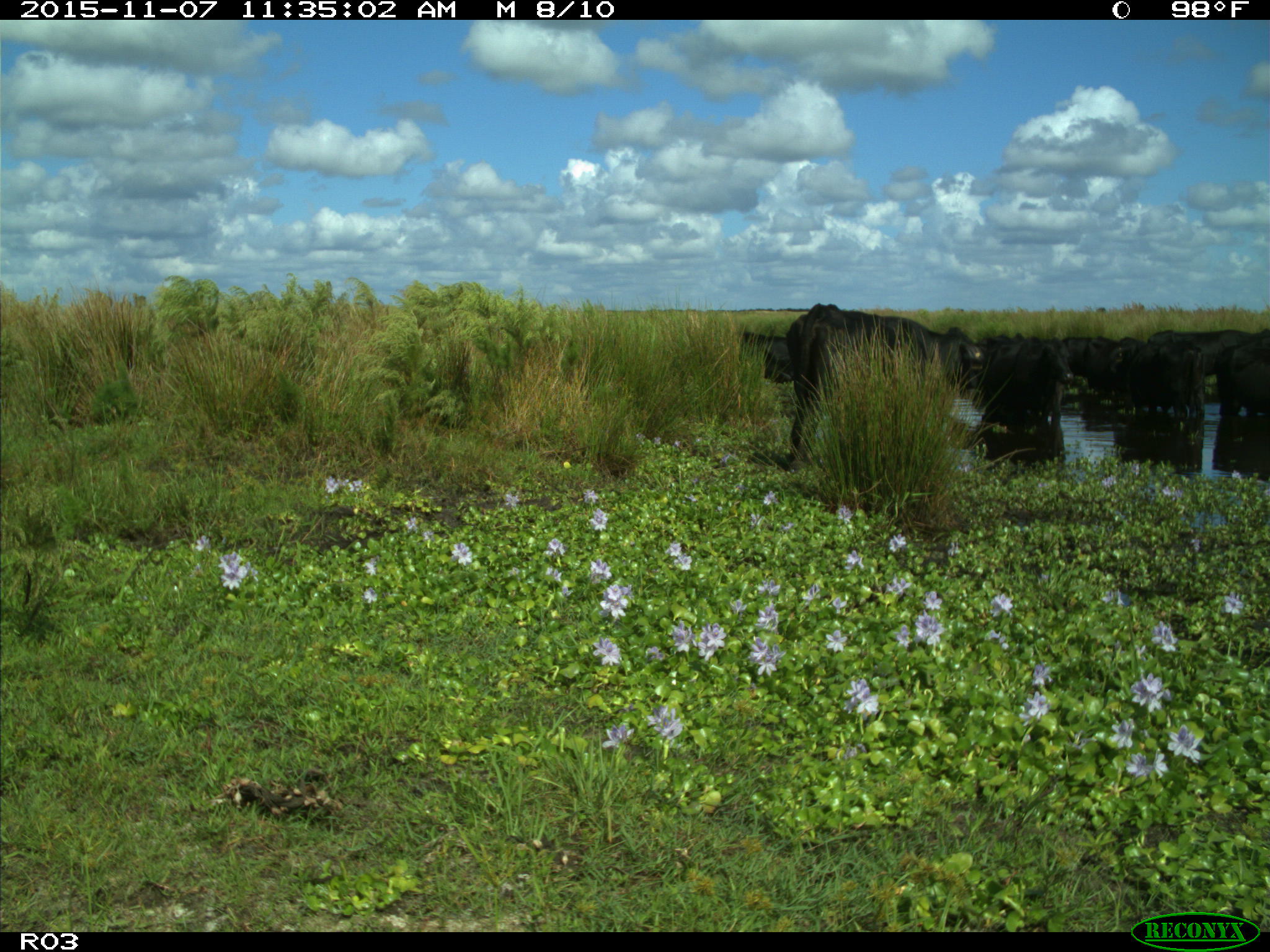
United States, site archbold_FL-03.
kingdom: Animalia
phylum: Chordata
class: Mammalia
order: Artiodactyla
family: Bovidae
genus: Bos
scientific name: Bos taurus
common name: domestic cow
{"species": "Bos taurus (domestic cow)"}